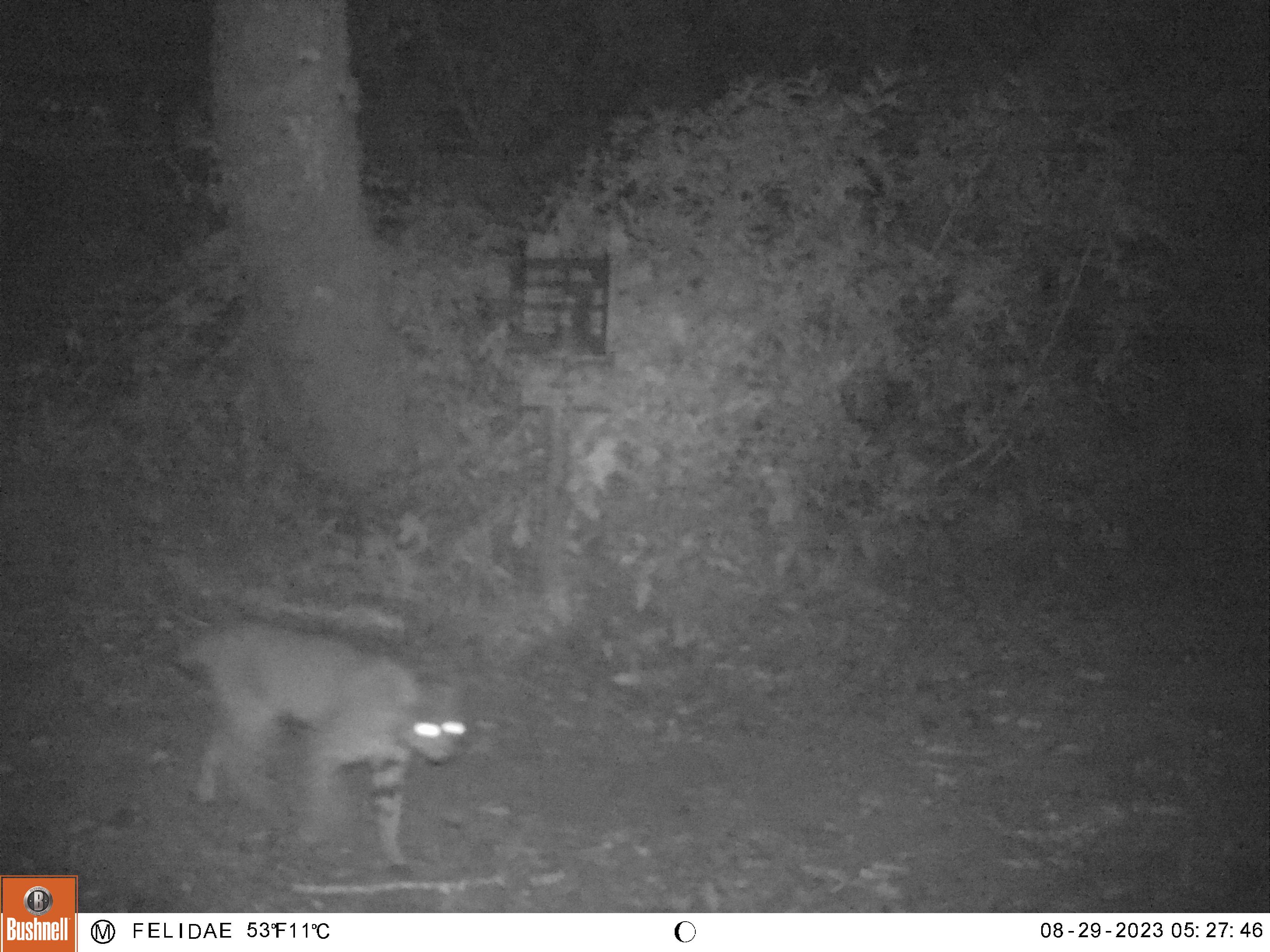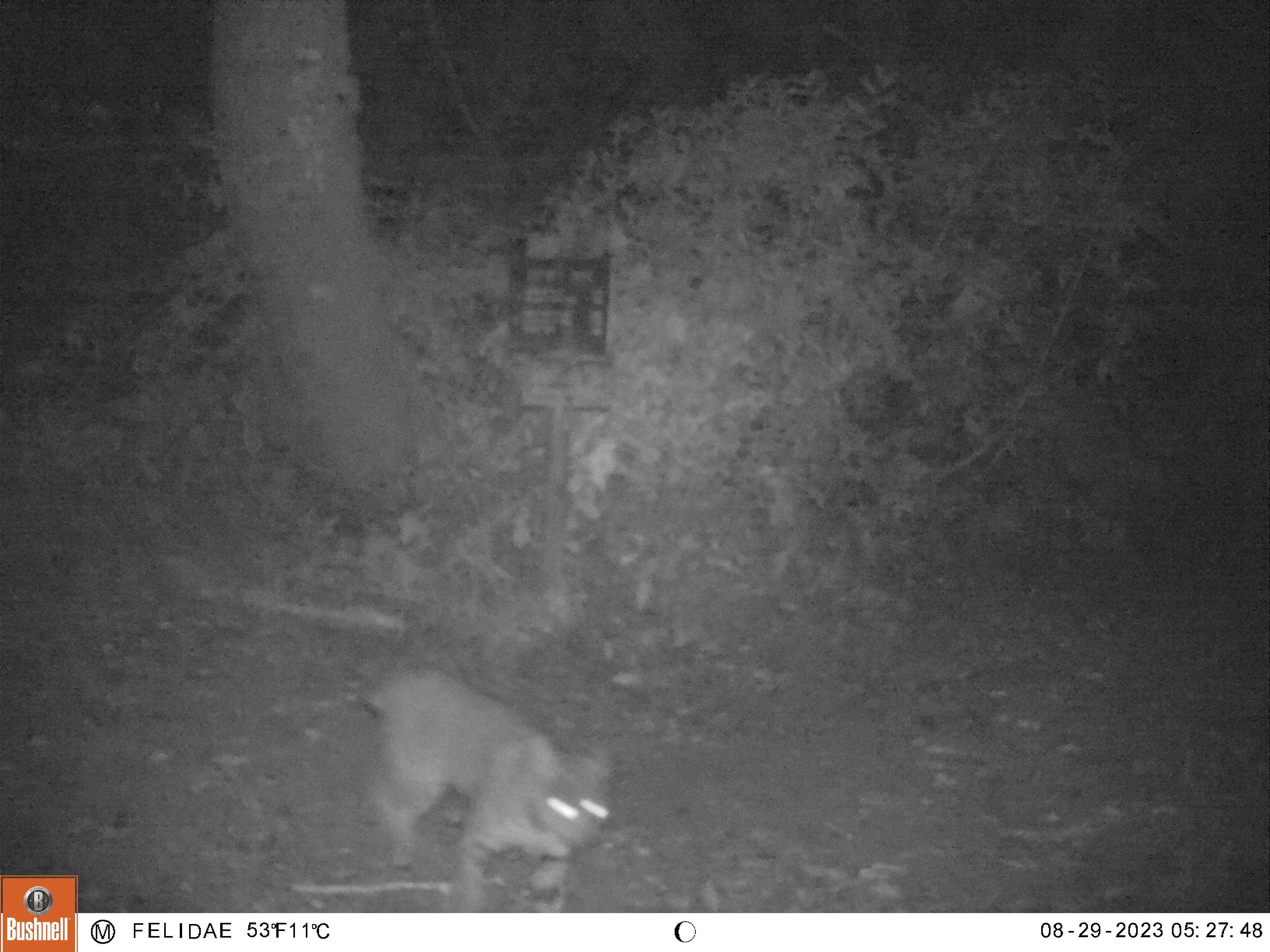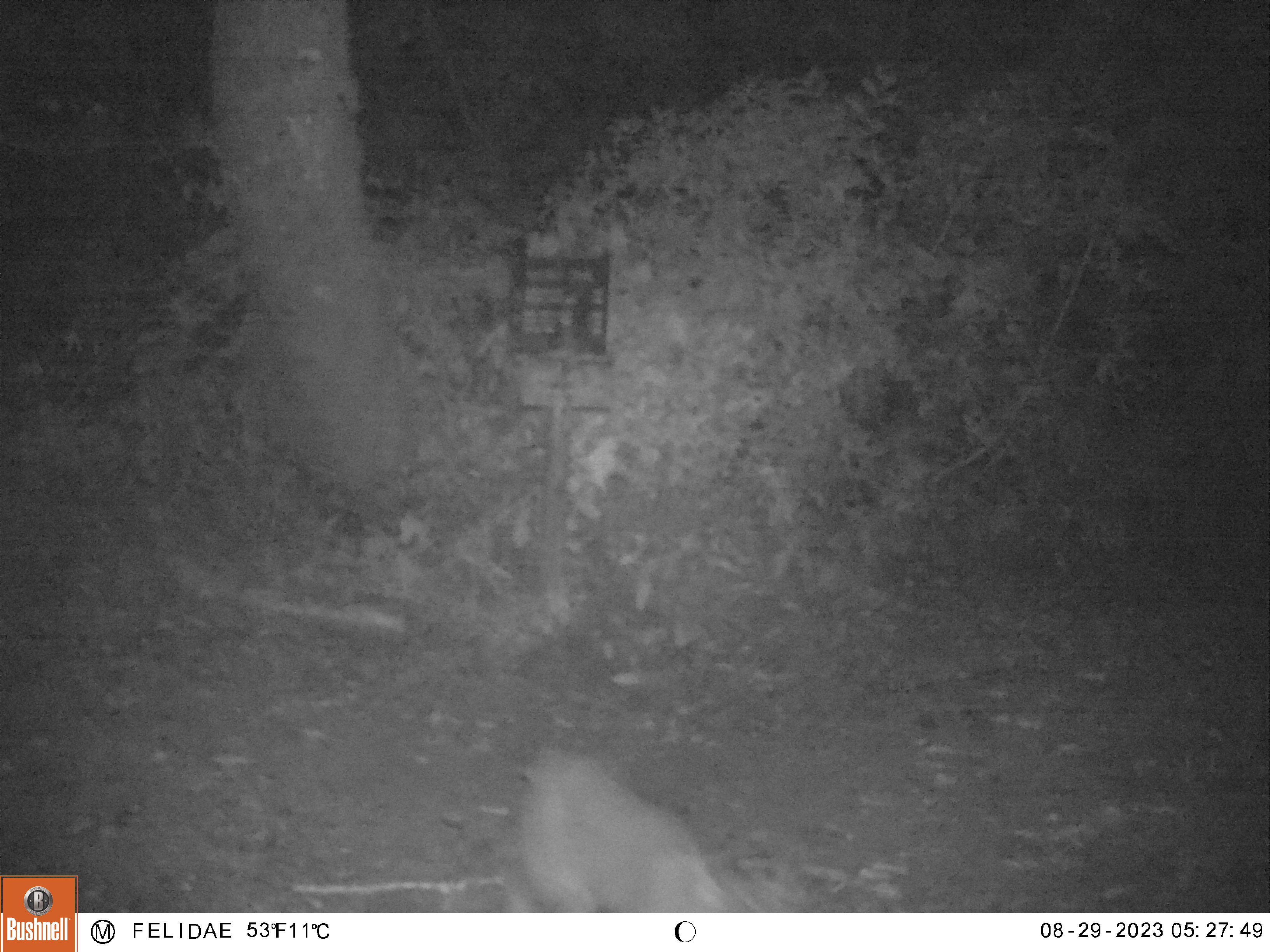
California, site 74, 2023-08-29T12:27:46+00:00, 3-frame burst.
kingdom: Animalia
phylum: Chordata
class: Mammalia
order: Carnivora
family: Felidae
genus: Lynx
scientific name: Lynx rufus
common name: bobcat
Bobcat (Lynx rufus).